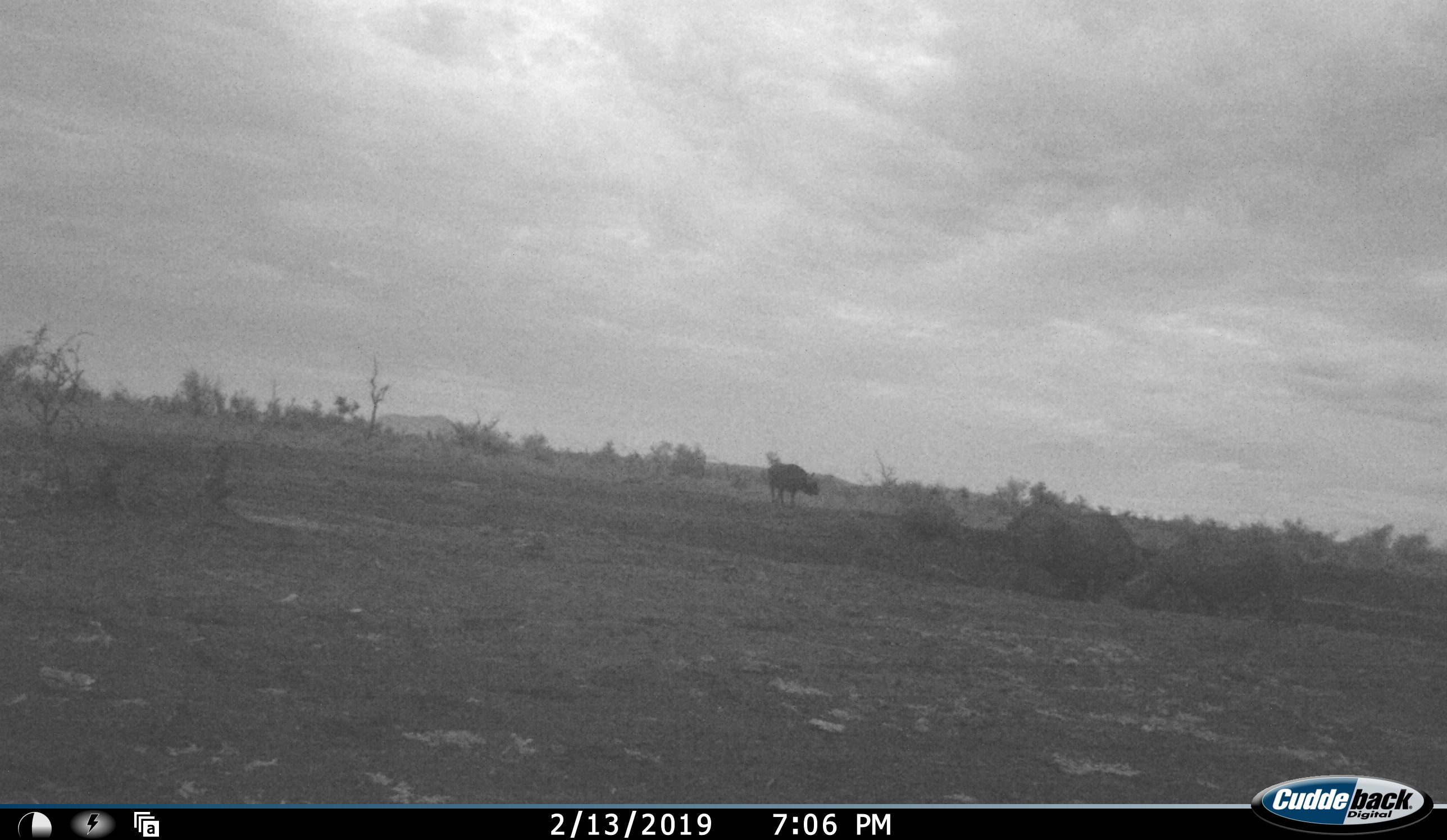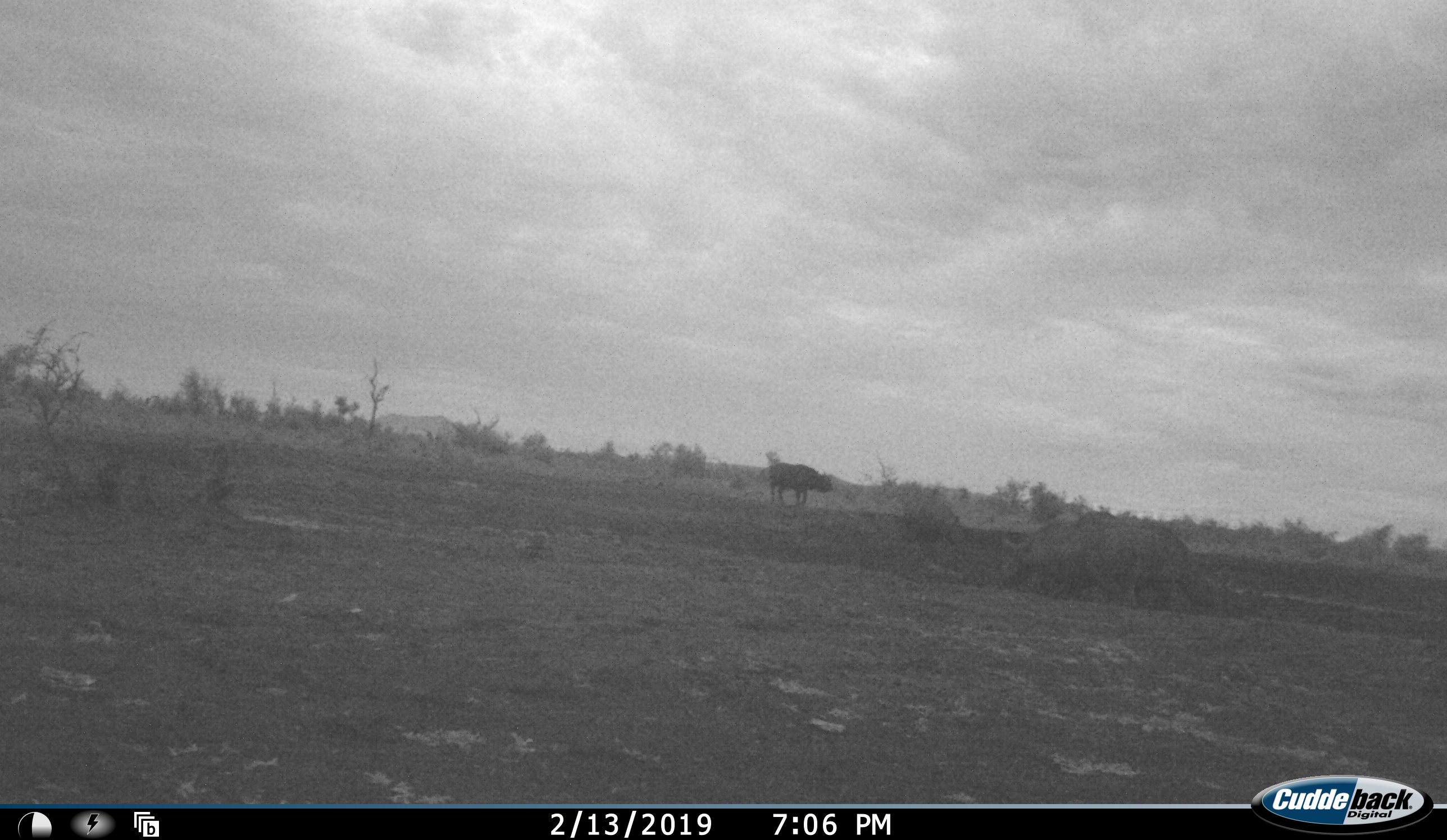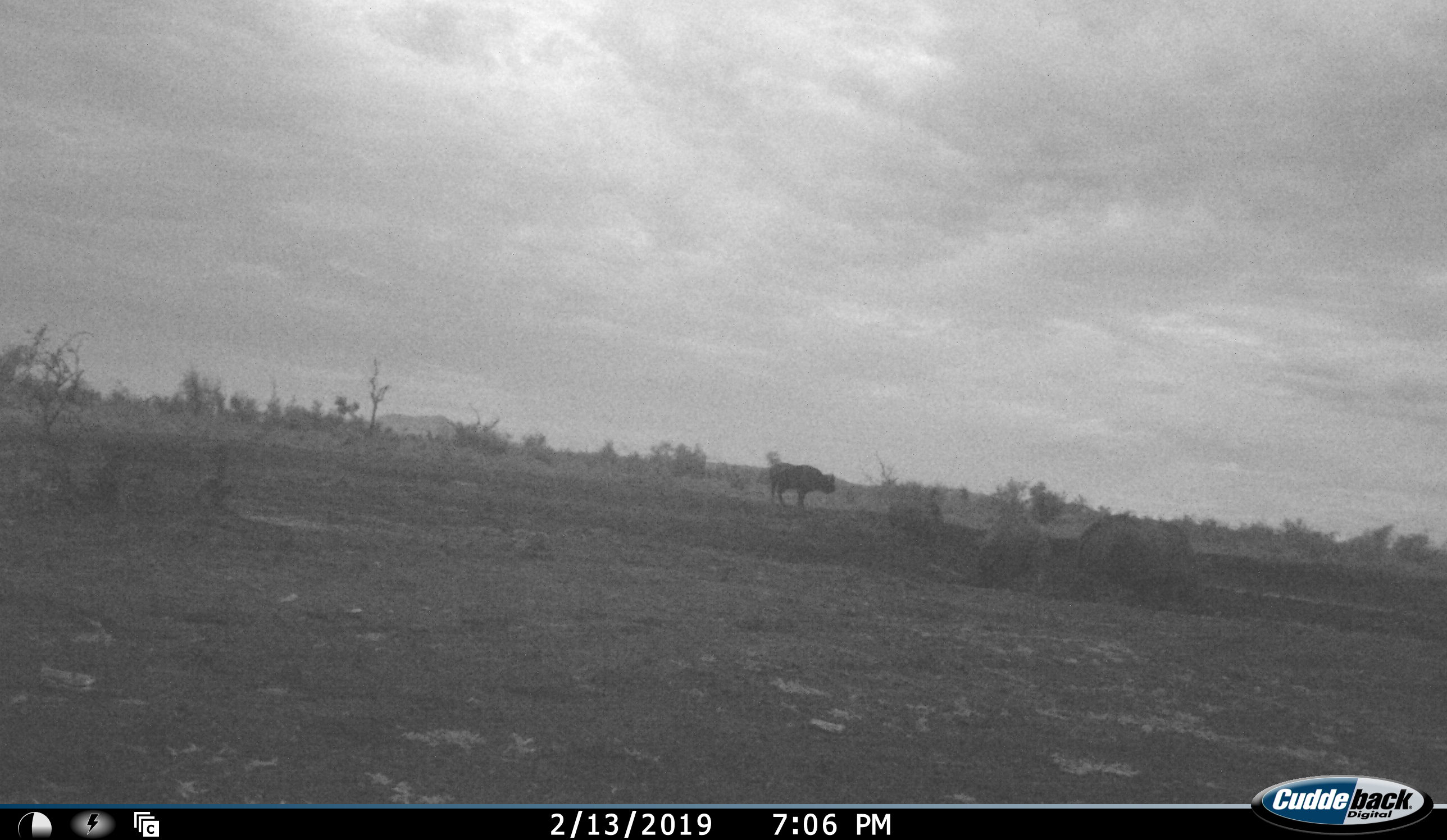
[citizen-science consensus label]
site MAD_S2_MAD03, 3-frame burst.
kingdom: Animalia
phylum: Chordata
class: Mammalia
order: Artiodactyla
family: Bovidae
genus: Syncerus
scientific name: Syncerus caffer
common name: african buffalo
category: buffalo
Buffalo (african buffalo) (Syncerus caffer), count 1. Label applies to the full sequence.